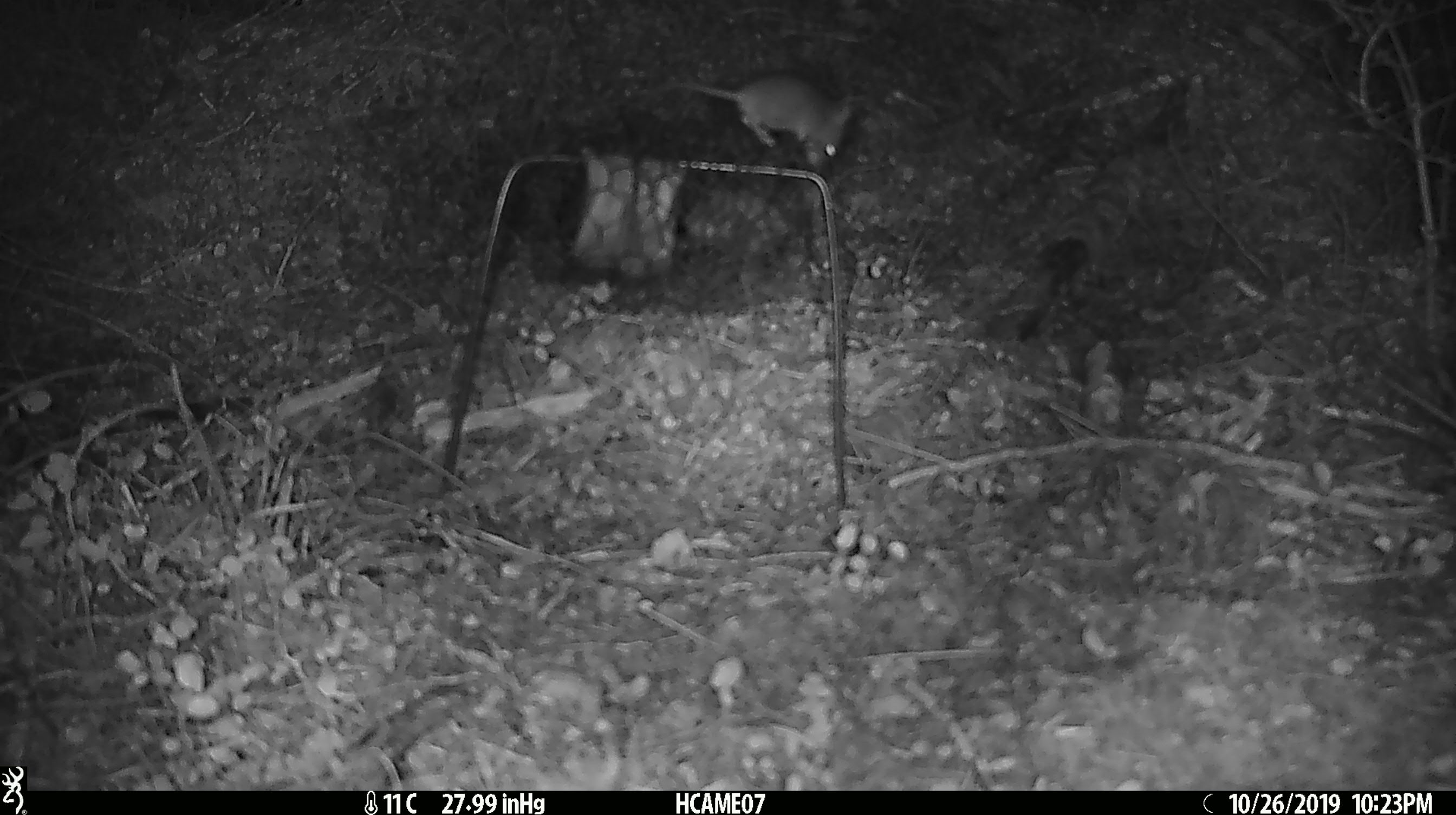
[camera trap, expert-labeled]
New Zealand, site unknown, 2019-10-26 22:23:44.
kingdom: Animalia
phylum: Chordata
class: Mammalia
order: Rodentia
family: Muridae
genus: Mus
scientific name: Mus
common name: mouse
Mouse (Mus).